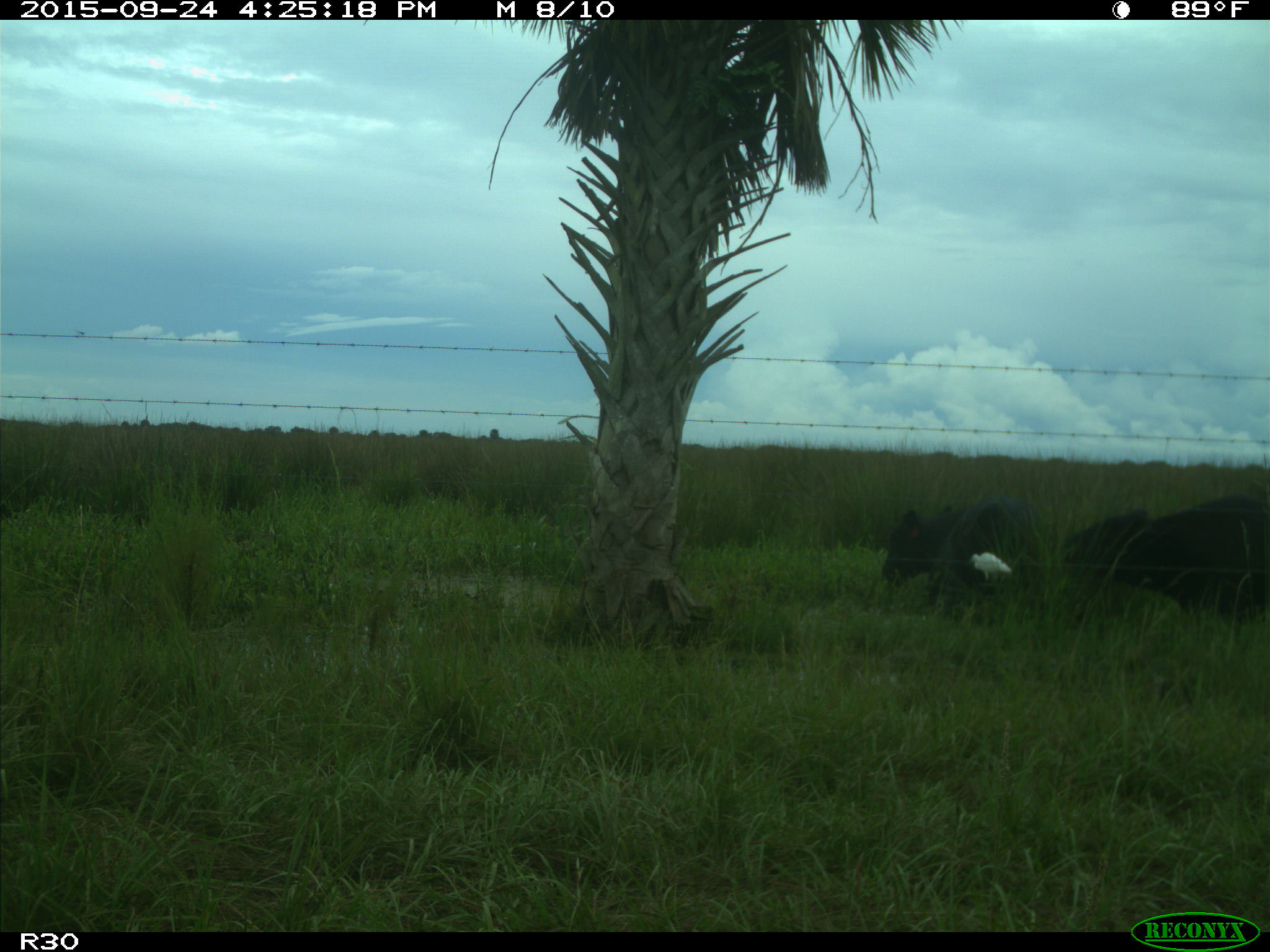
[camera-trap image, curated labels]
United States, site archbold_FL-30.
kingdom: Animalia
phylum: Chordata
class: Mammalia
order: Artiodactyla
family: Bovidae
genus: Bos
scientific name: Bos taurus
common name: domestic cow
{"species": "Bos taurus (domestic cow)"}